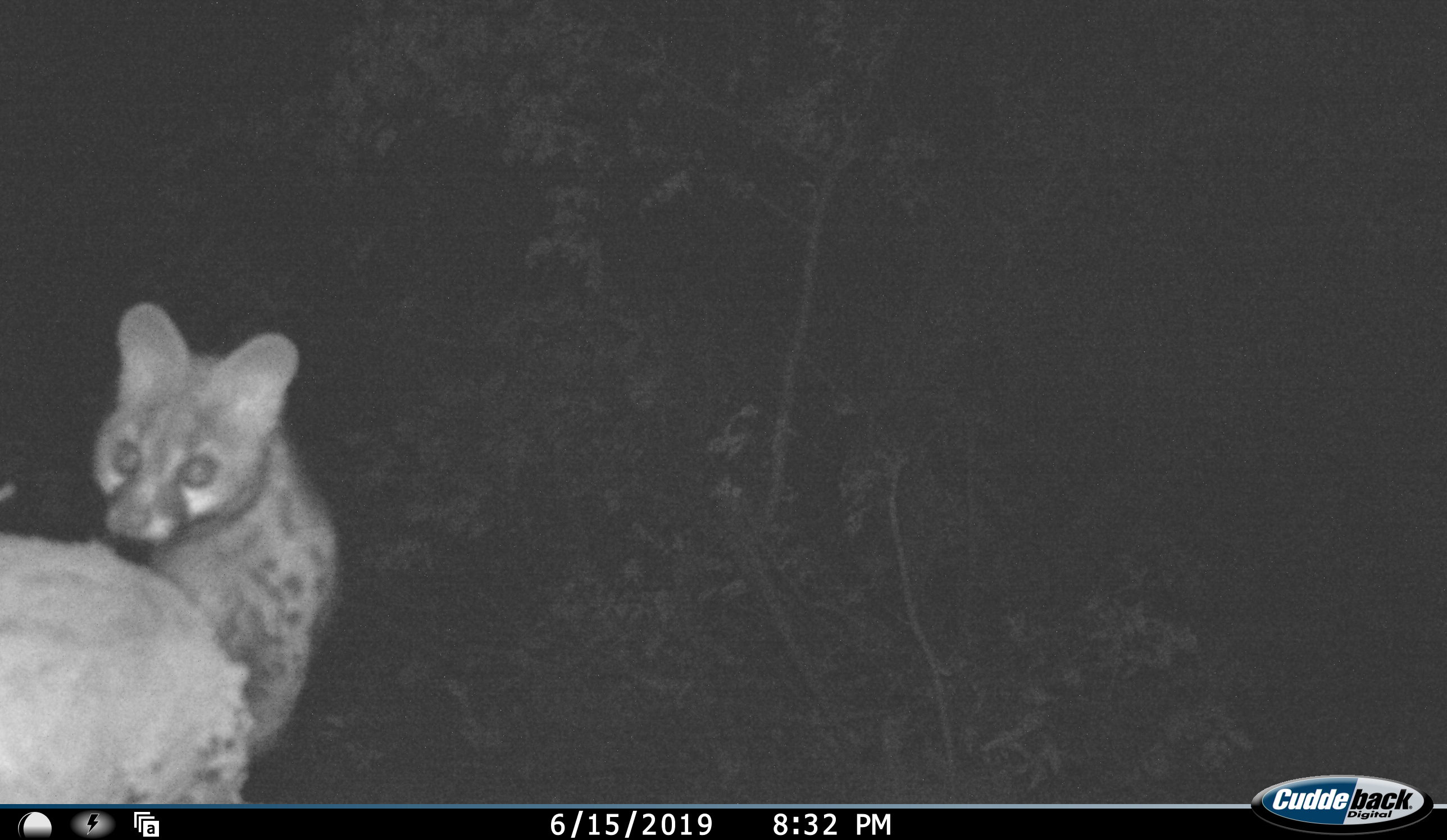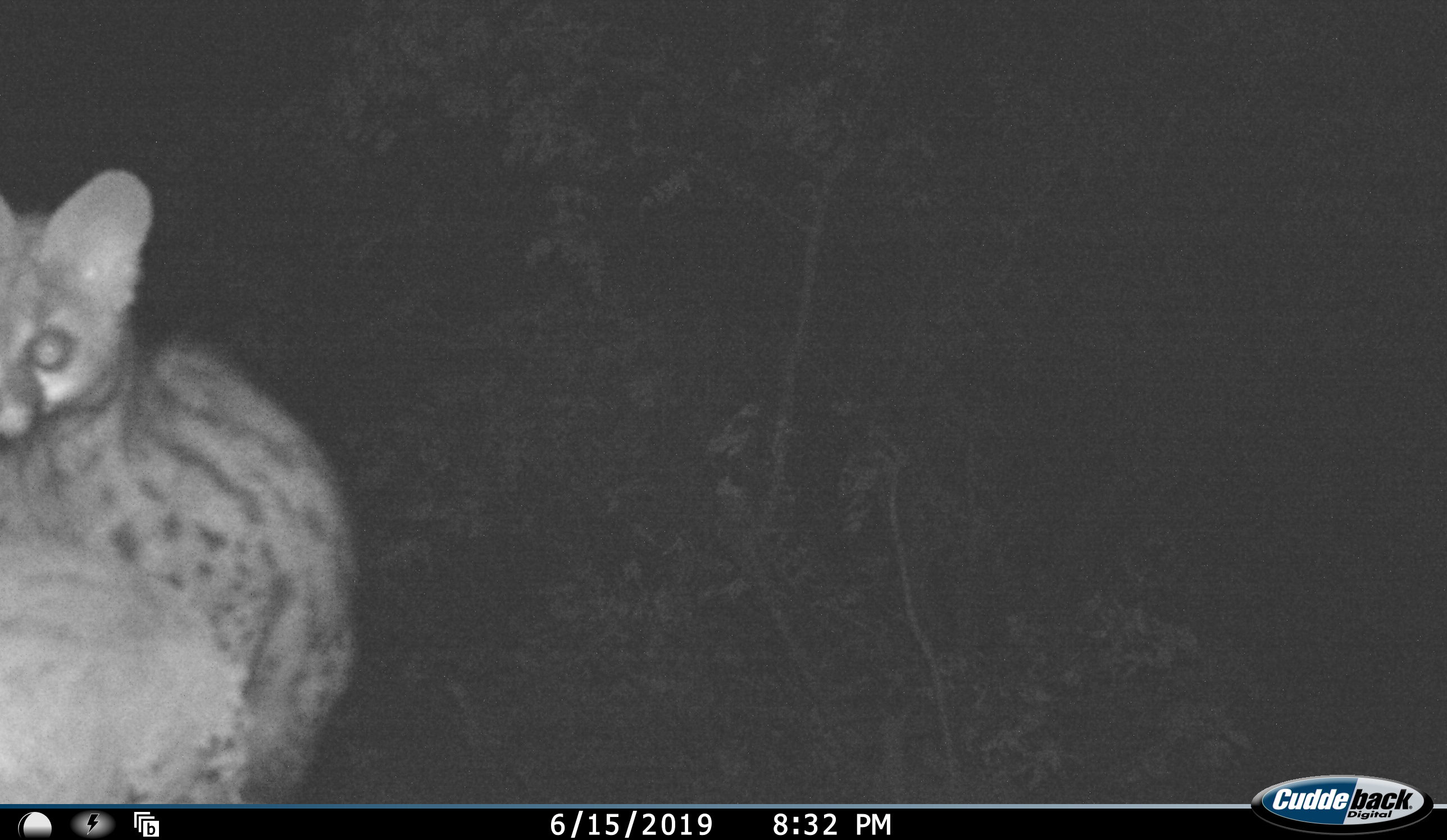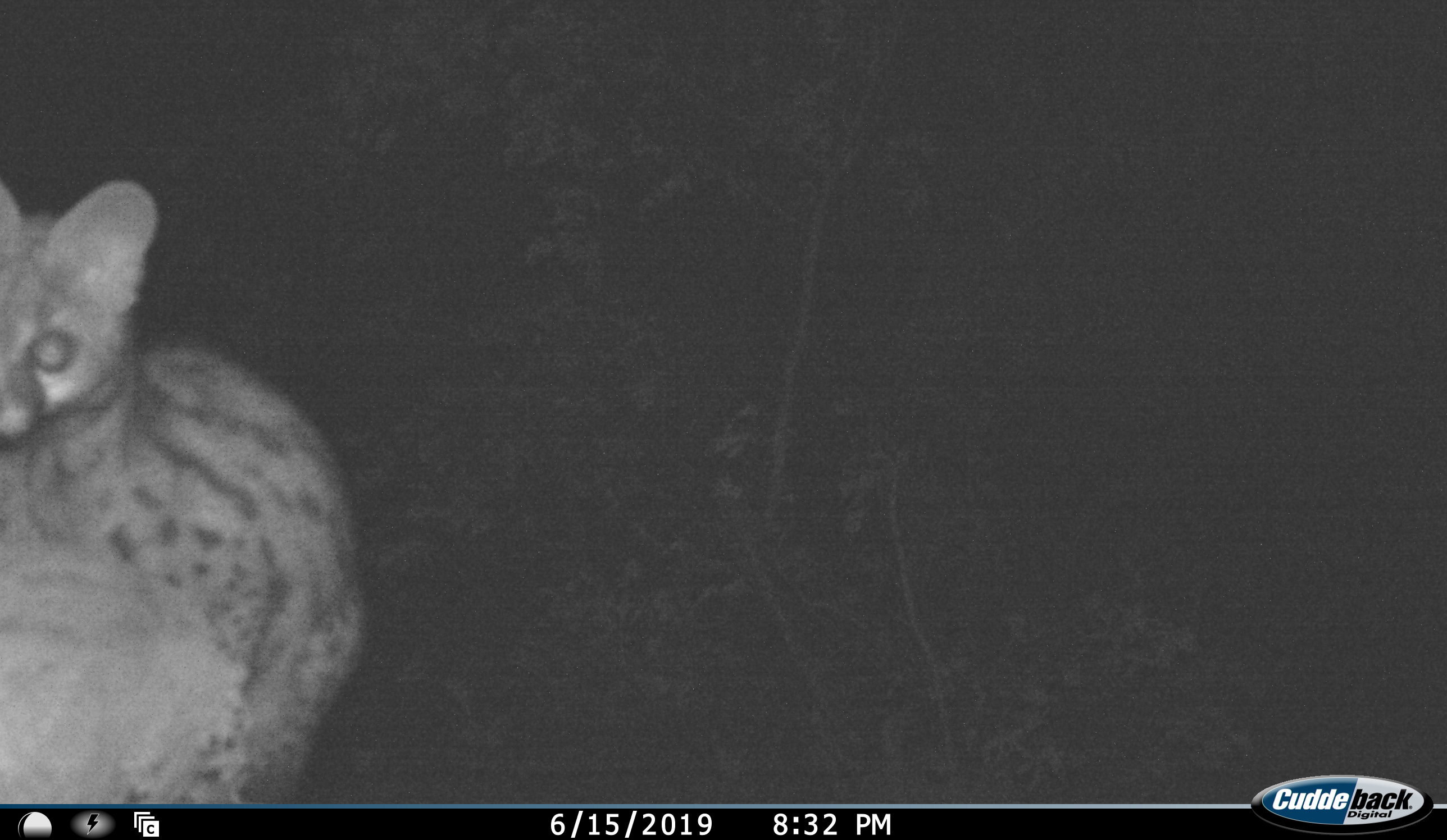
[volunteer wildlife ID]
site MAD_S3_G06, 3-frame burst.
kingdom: Animalia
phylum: Chordata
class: Mammalia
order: Carnivora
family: Viverridae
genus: Genetta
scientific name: Genetta genetta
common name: small-spotted genet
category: genetcommonsmallspotted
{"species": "genetcommonsmallspotted (small-spotted genet) (Genetta genetta)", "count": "1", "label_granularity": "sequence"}